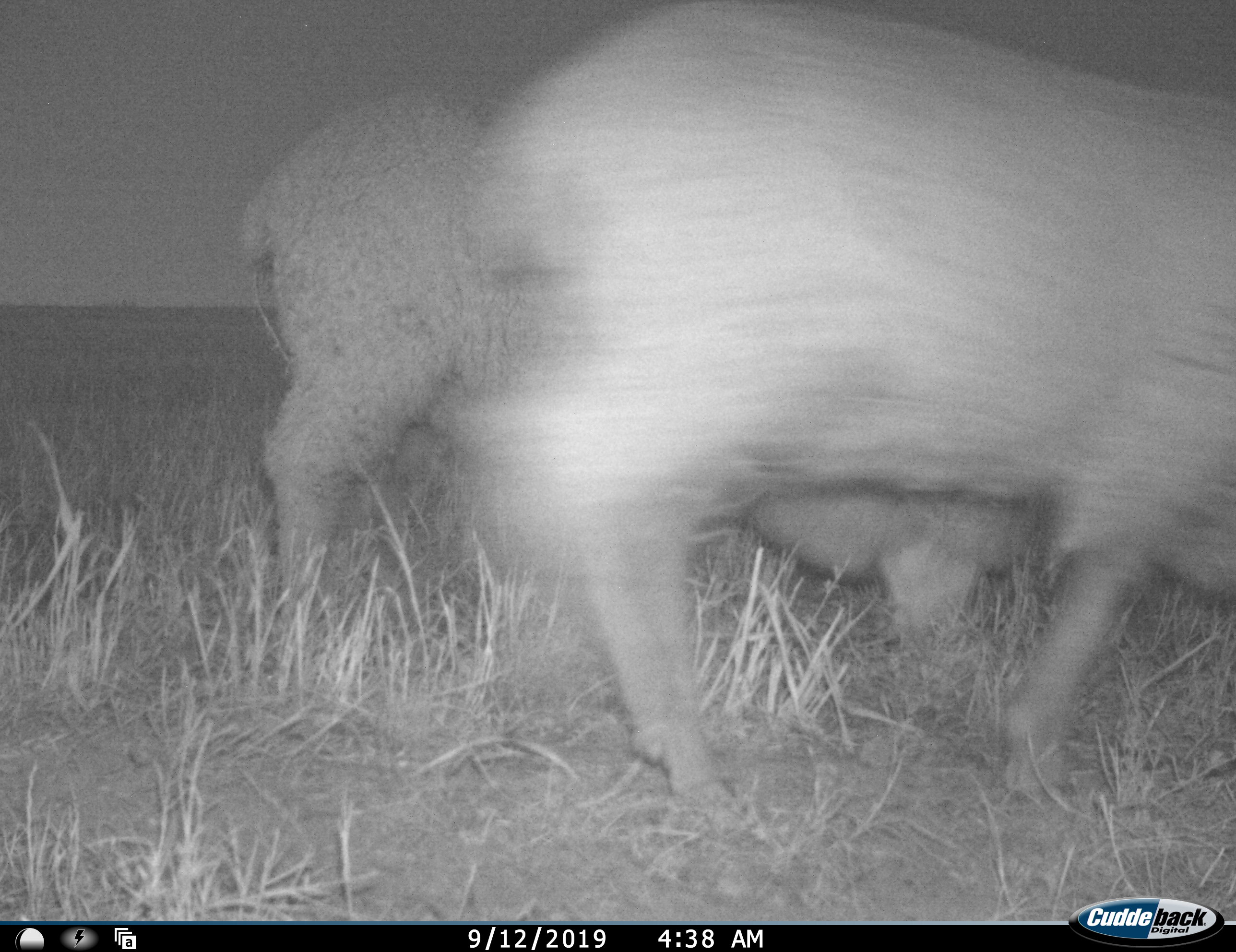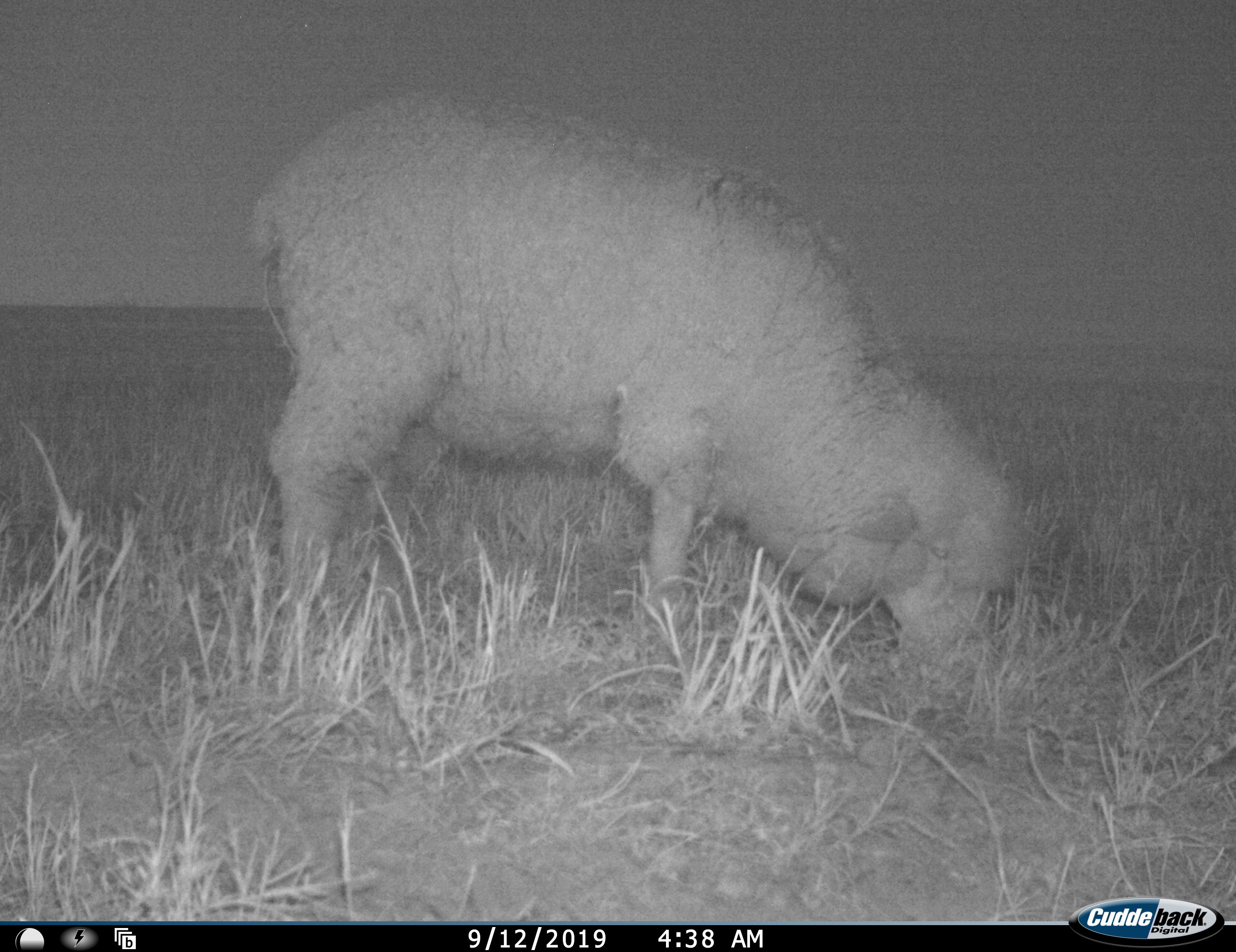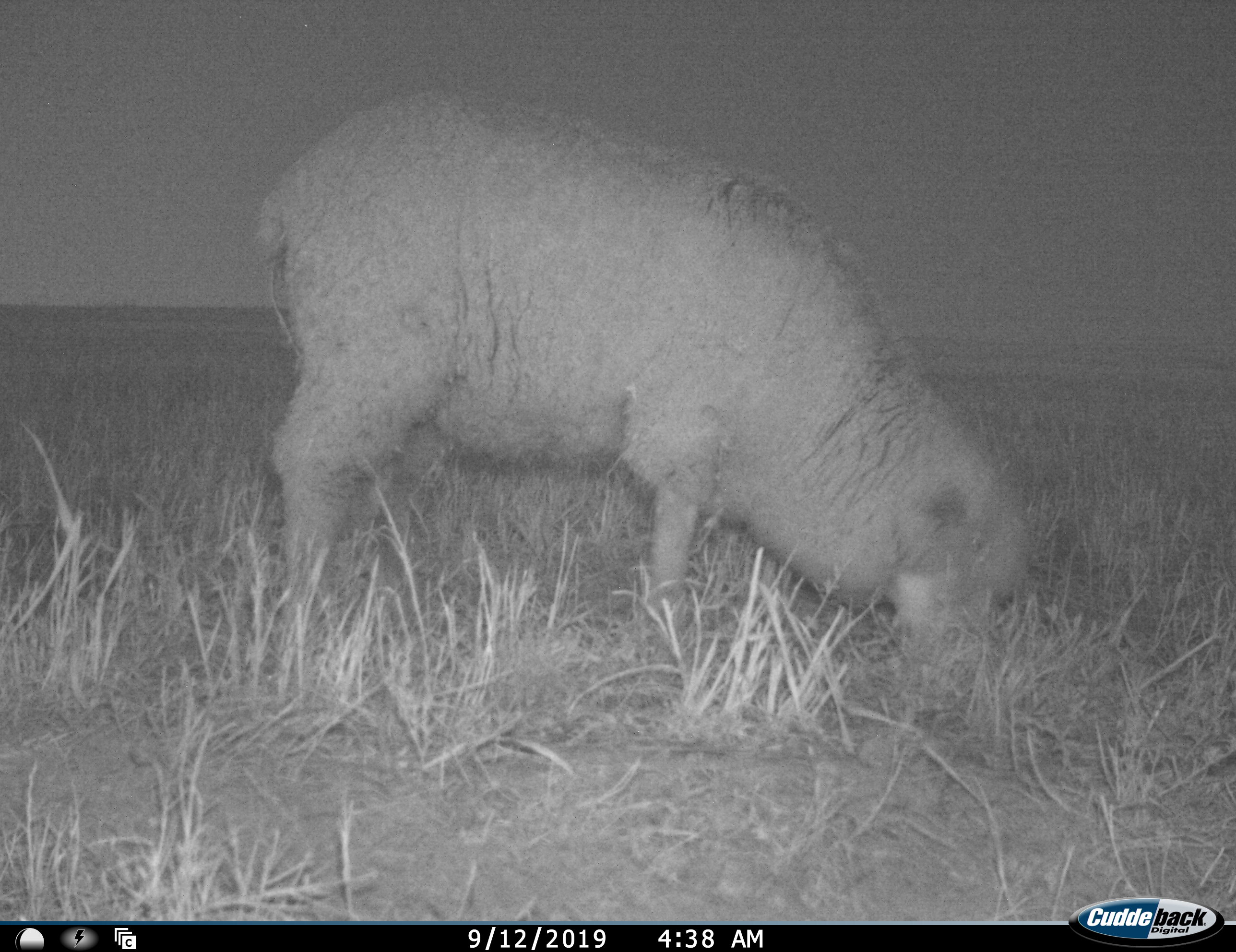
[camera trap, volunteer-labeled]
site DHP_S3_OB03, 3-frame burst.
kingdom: Animalia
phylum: Chordata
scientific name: Vertebrata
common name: domestic animal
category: domesticanimal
Domesticanimal (domestic animal) (Vertebrata), count 2. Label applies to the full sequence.